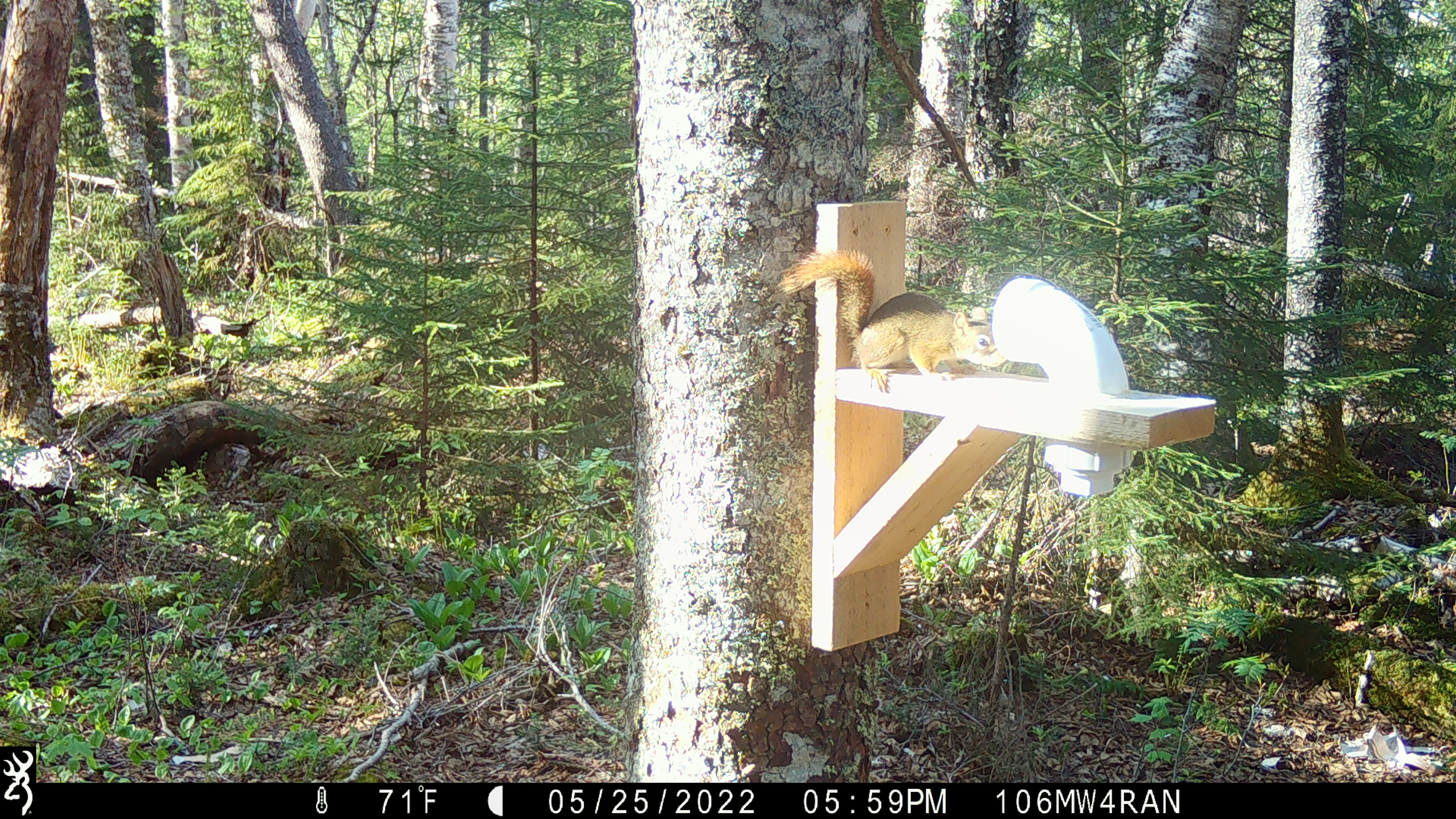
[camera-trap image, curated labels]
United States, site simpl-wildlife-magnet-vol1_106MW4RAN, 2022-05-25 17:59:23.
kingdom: Animalia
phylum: Chordata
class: Mammalia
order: Rodentia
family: Sciuridae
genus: Tamiasciurus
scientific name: Tamiasciurus hudsonicus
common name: red squirrel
Red squirrel (Tamiasciurus hudsonicus).